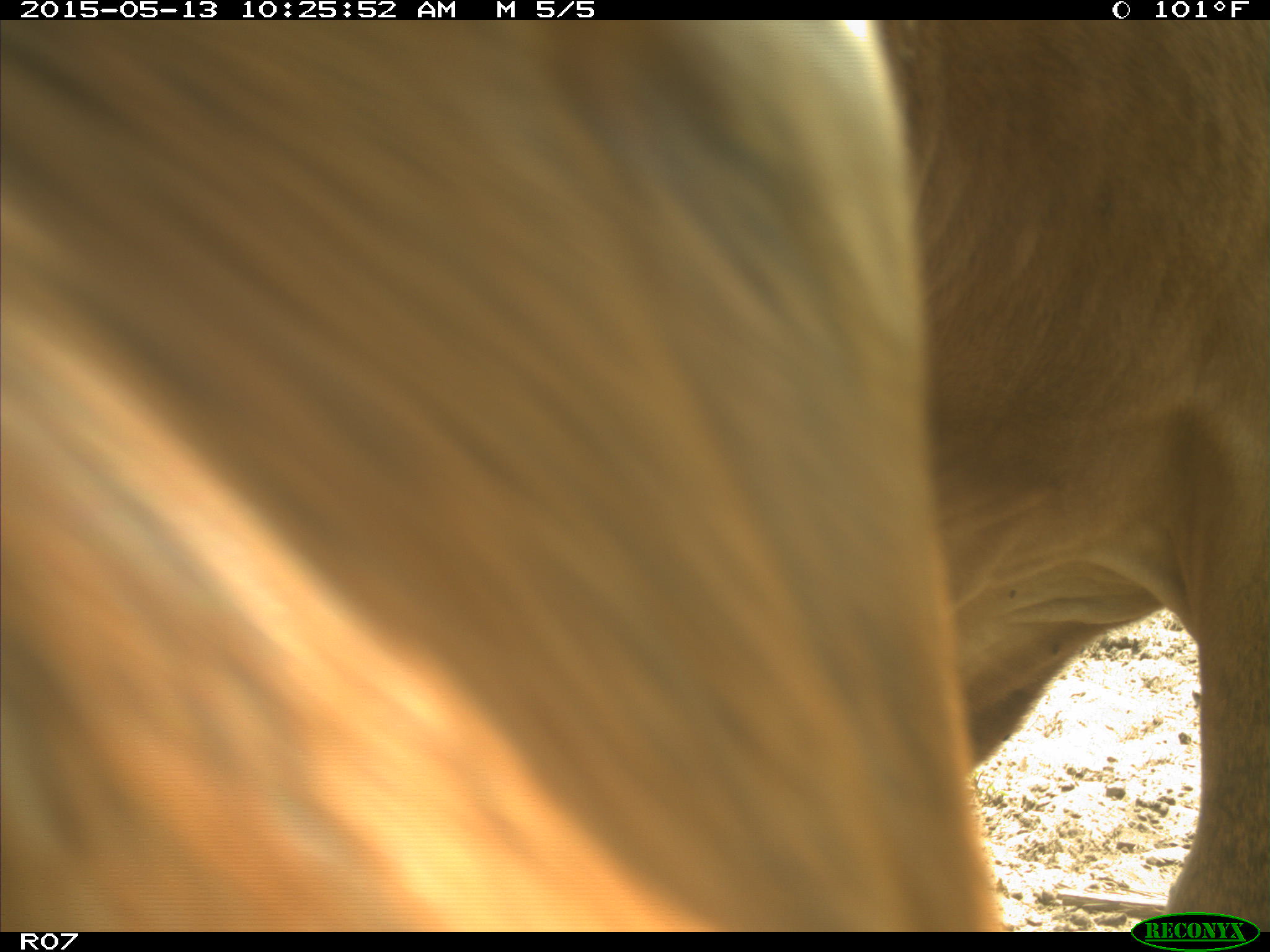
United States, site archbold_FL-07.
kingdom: Animalia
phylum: Chordata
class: Mammalia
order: Artiodactyla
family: Bovidae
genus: Bos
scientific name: Bos taurus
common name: domestic cow